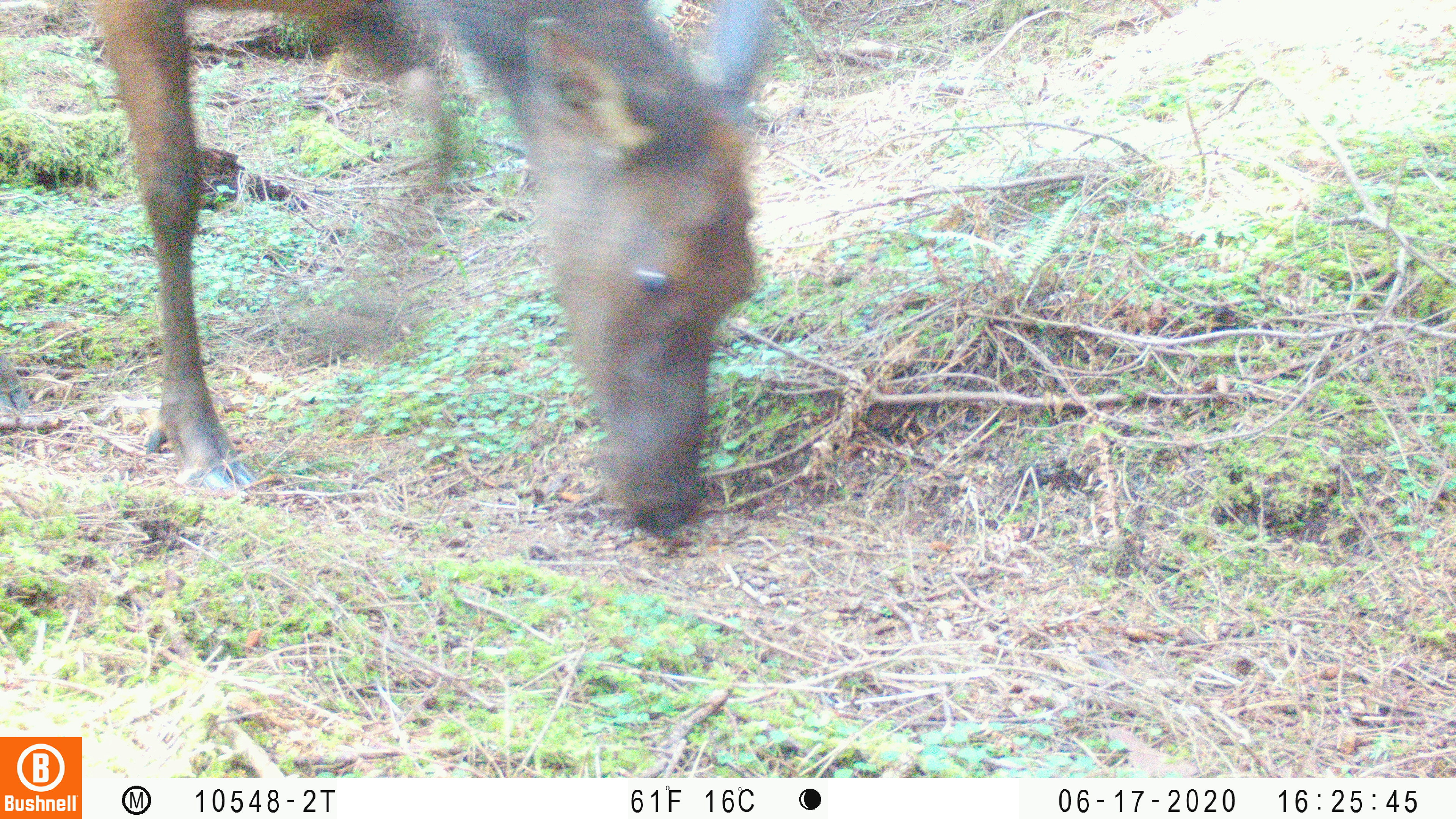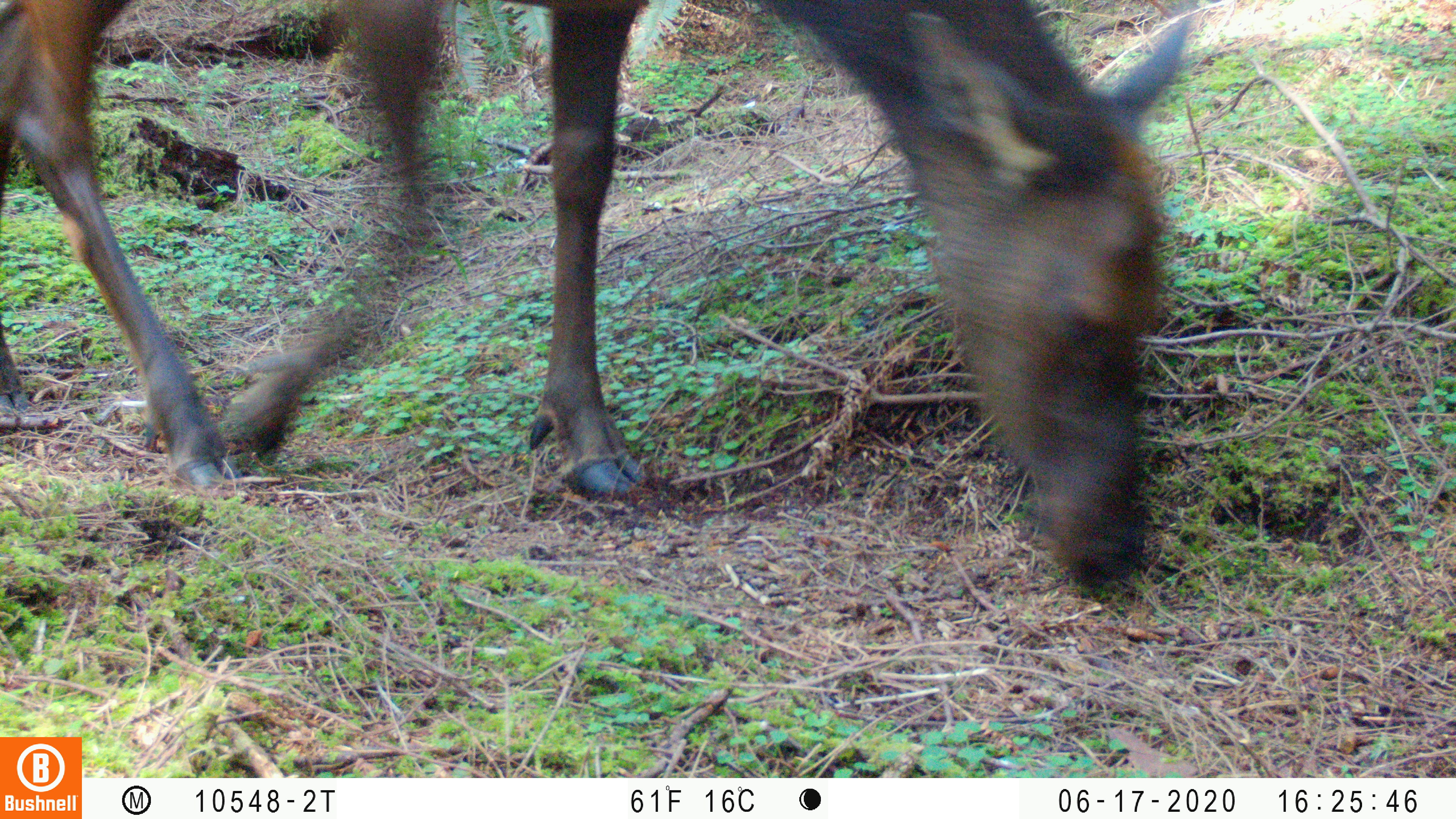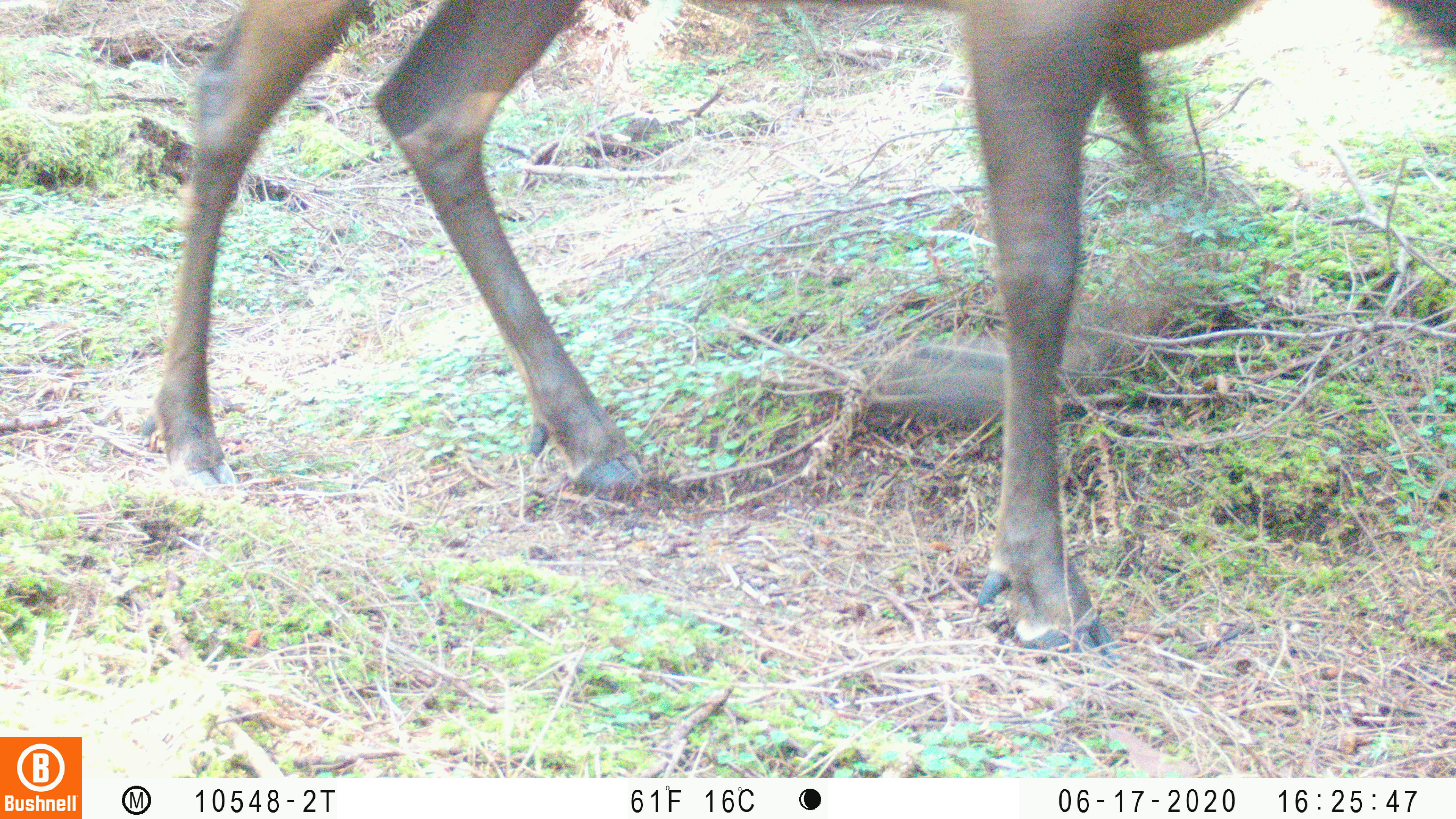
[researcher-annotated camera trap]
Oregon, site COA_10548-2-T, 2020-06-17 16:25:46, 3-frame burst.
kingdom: Animalia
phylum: Chordata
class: Mammalia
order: Artiodactyla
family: Cervidae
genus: Cervus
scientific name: Cervus canadensis roosevelti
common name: roosevelt elk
Roosevelt elk (Cervus canadensis roosevelti).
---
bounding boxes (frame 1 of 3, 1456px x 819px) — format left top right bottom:
roosevelt elk: 88 0 780 541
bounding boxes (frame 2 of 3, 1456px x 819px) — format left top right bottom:
roosevelt elk: 0 0 1199 607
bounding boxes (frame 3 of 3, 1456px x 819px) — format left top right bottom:
roosevelt elk: 148 0 1455 660